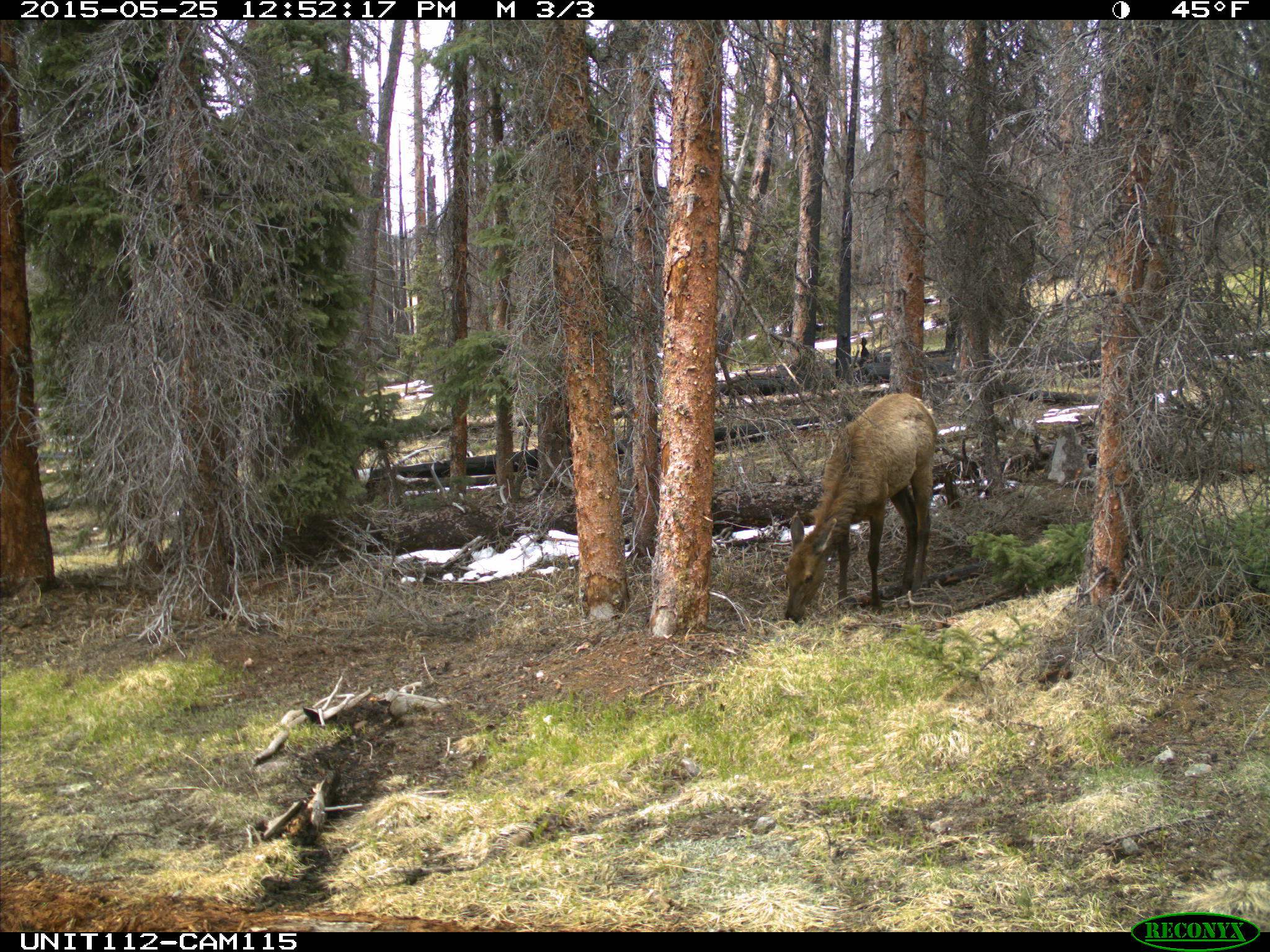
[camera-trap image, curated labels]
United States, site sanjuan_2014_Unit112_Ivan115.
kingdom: Animalia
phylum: Chordata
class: Mammalia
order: Artiodactyla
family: Cervidae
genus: Cervus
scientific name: Cervus elaphus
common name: red deer